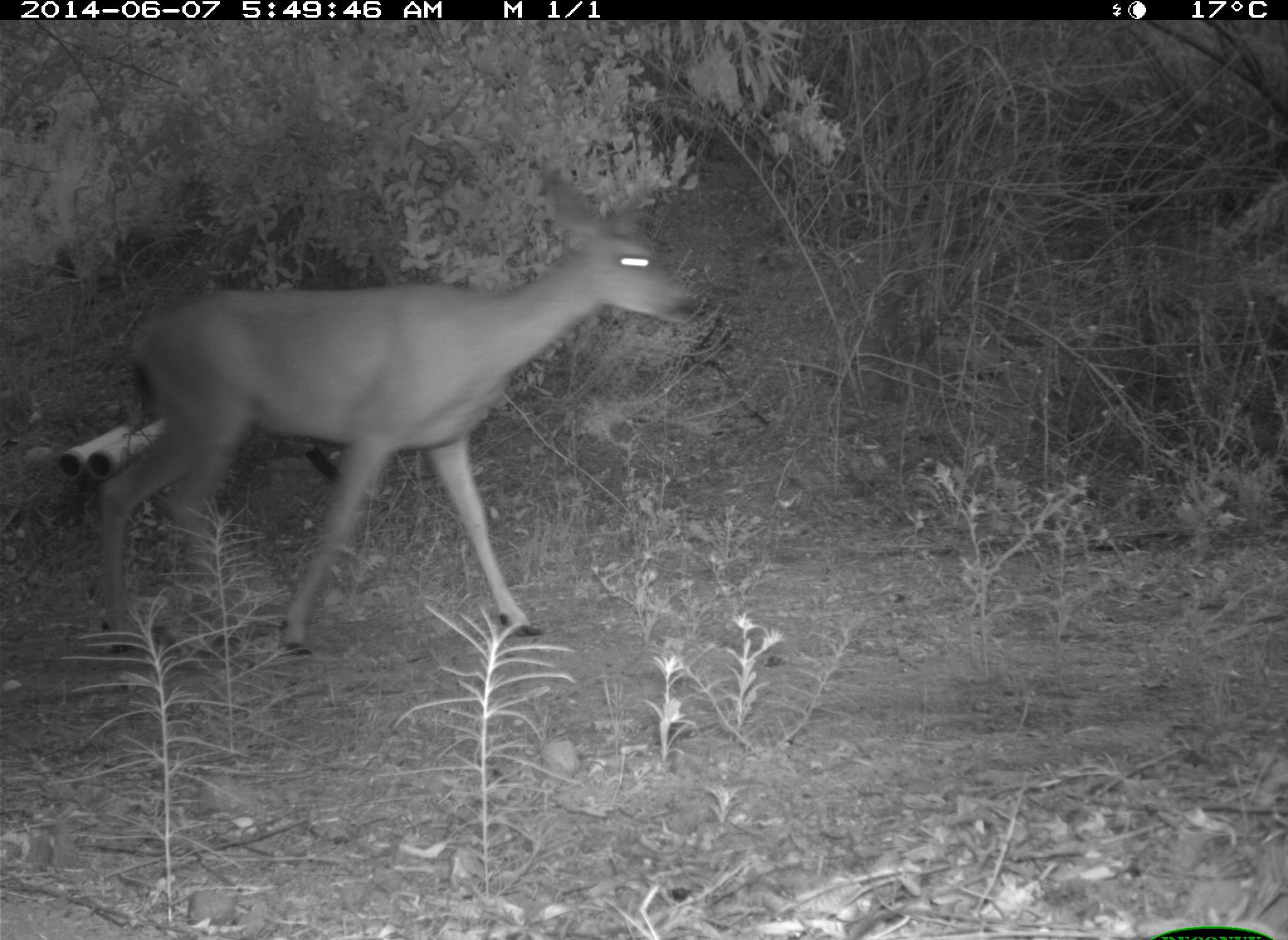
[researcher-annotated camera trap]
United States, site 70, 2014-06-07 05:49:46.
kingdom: Animalia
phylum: Chordata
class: Mammalia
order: Artiodactyla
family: Cervidae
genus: Odocoileus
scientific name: Odocoileus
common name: deer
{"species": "deer (Odocoileus)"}